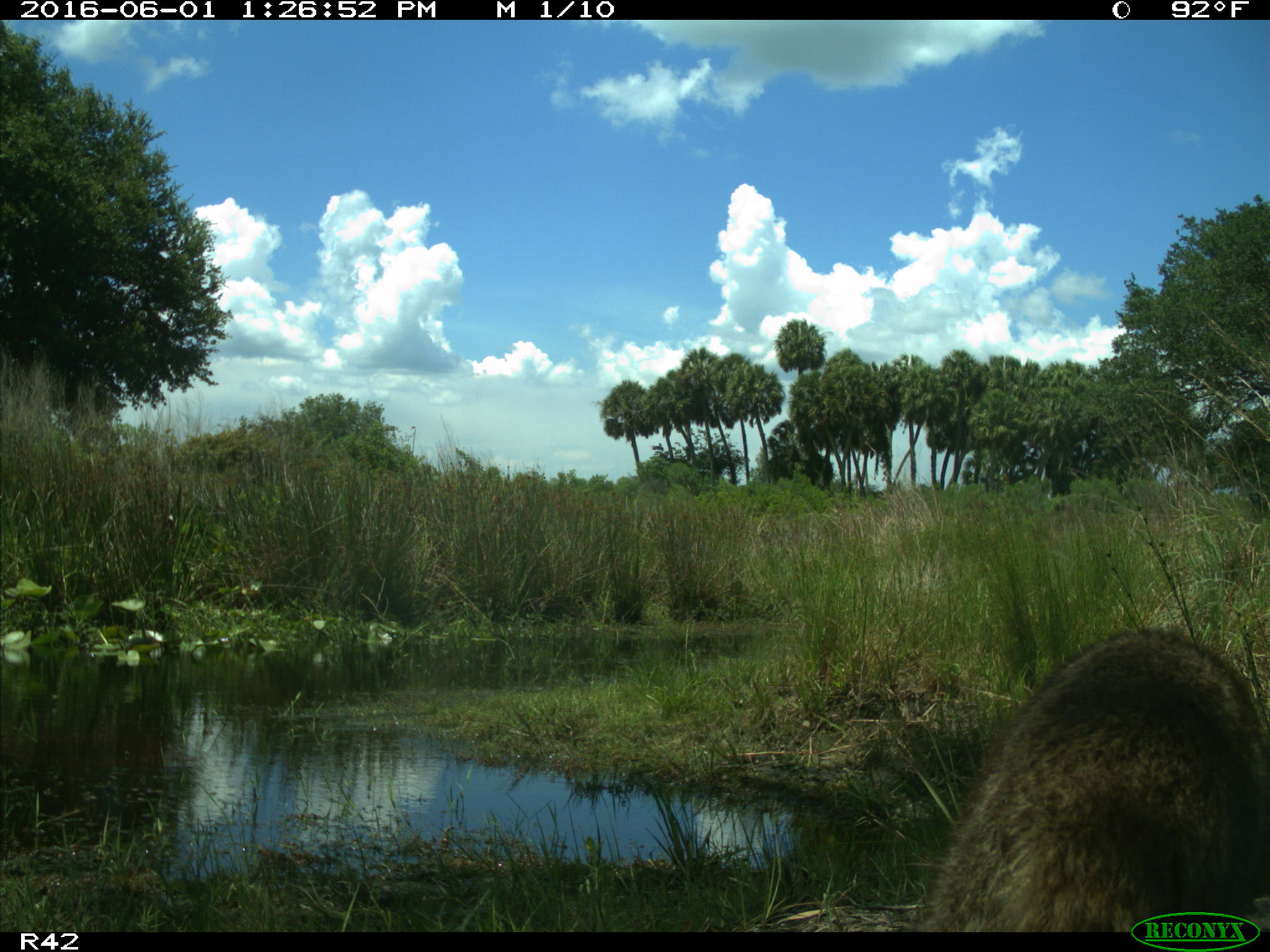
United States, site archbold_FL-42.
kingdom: Animalia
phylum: Chordata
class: Mammalia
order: Artiodactyla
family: Bovidae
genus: Bos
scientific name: Bos taurus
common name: domestic cow